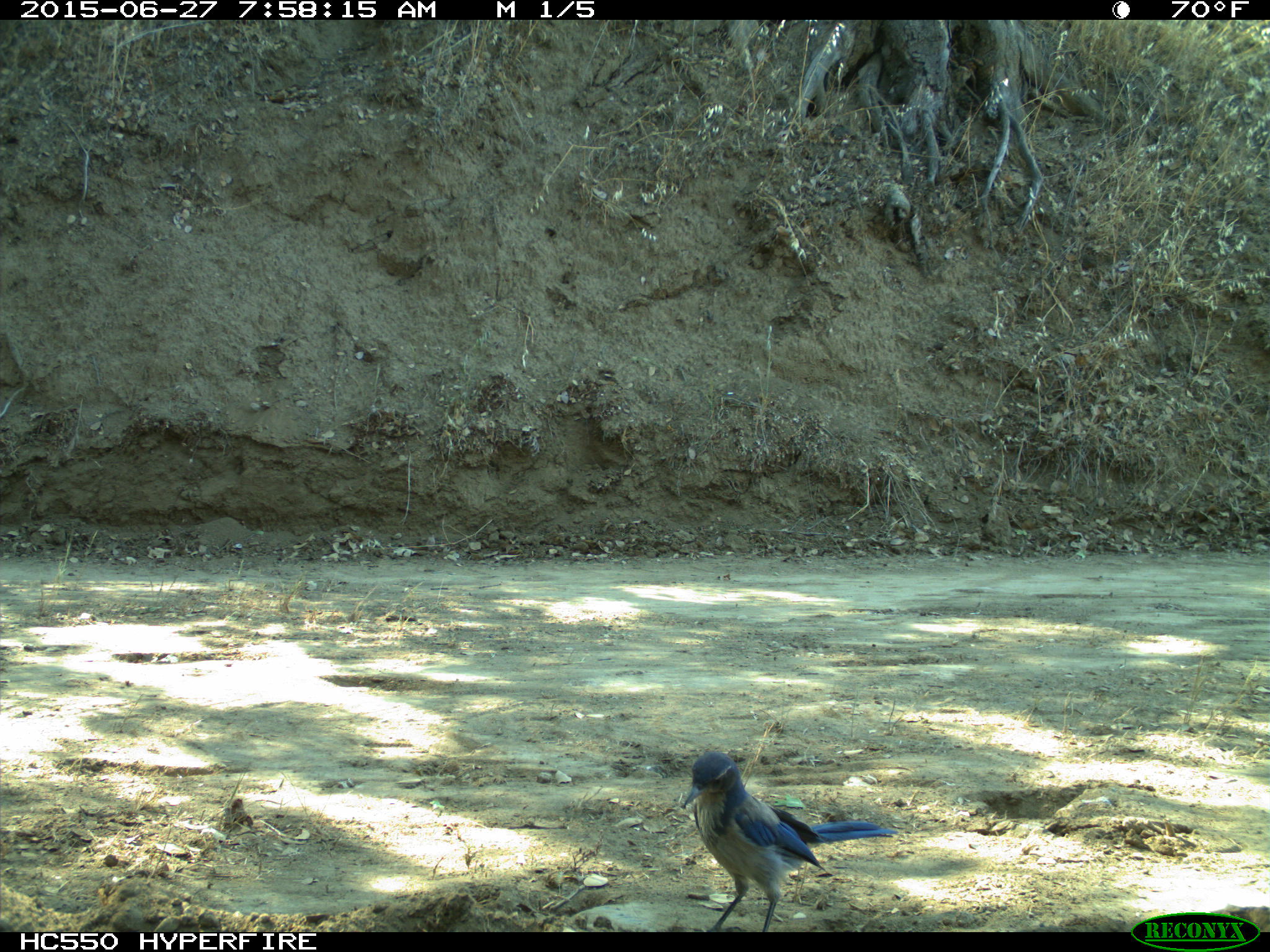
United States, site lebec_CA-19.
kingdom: Animalia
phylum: Chordata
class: Aves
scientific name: Aves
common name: birds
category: unidentified bird